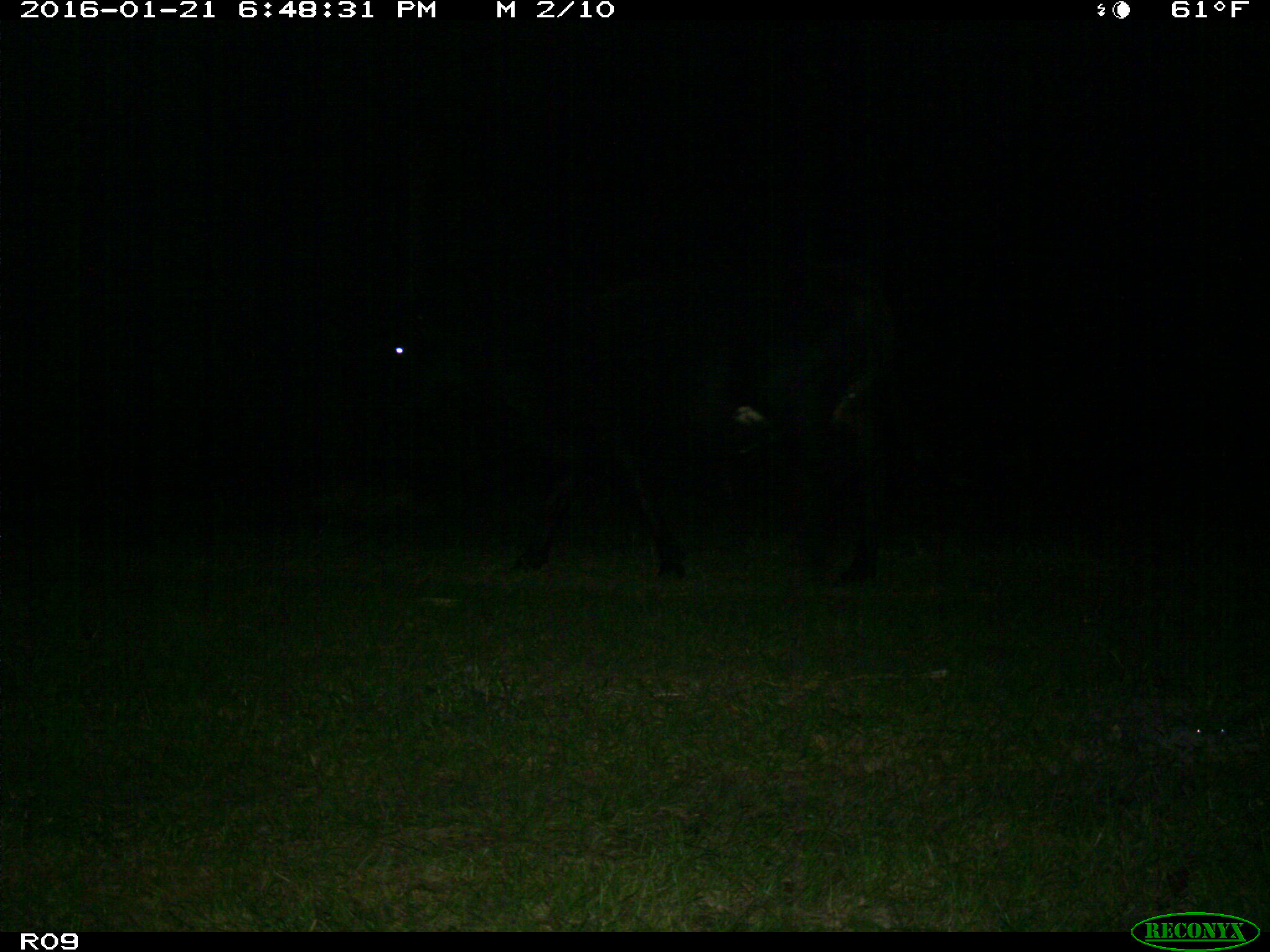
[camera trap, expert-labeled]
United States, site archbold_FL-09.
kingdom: Animalia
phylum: Chordata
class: Mammalia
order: Artiodactyla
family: Bovidae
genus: Bos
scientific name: Bos taurus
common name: domestic cow